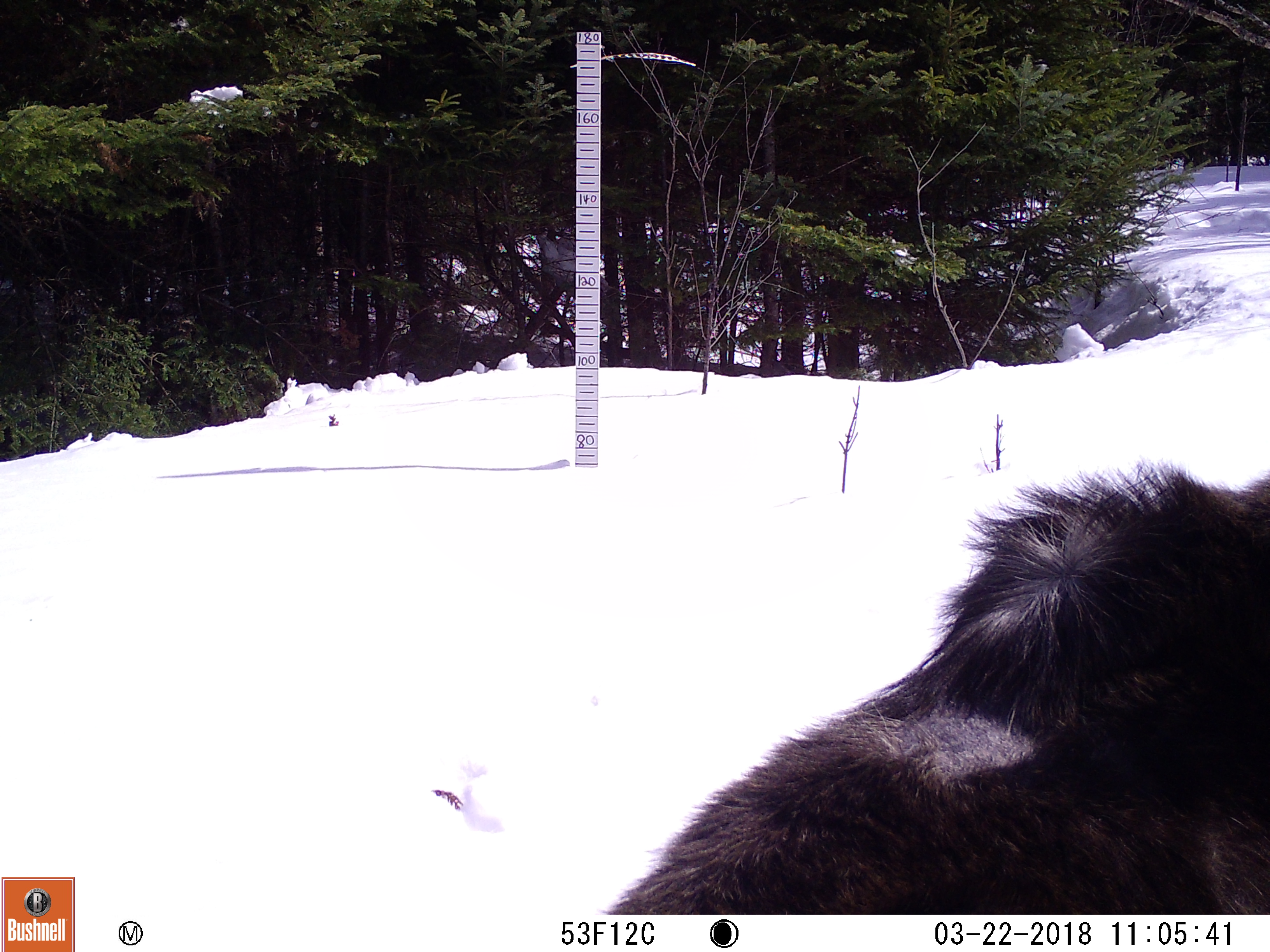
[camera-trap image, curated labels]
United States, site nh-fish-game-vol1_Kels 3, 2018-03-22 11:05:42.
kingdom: Animalia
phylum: Chordata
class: Mammalia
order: Artiodactyla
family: Cervidae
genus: Alces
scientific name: Alces alces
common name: moose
Moose (Alces alces).